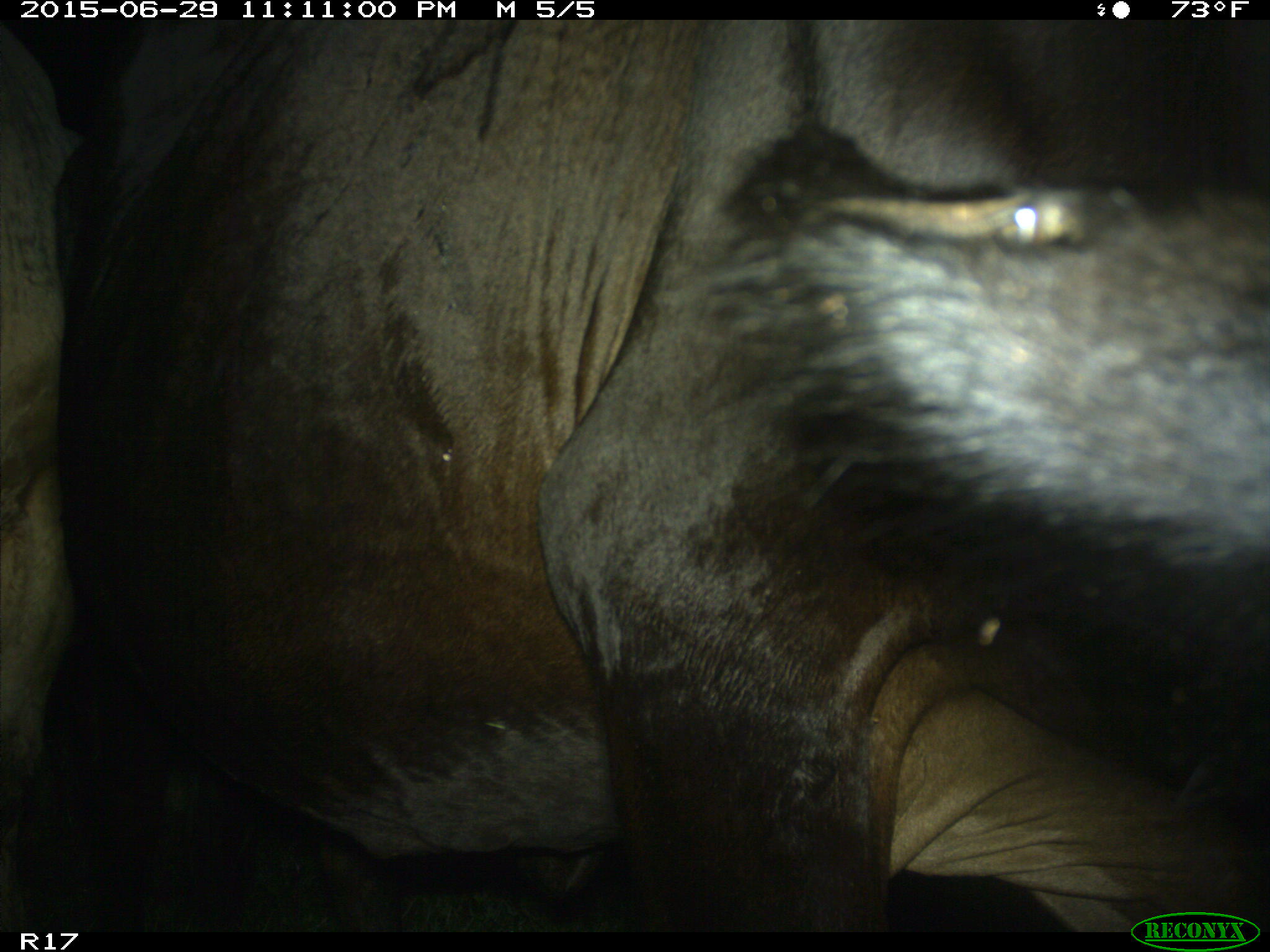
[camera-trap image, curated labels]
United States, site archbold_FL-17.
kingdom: Animalia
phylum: Chordata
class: Mammalia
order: Artiodactyla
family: Bovidae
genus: Bos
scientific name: Bos taurus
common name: domestic cow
Bos taurus (domestic cow).